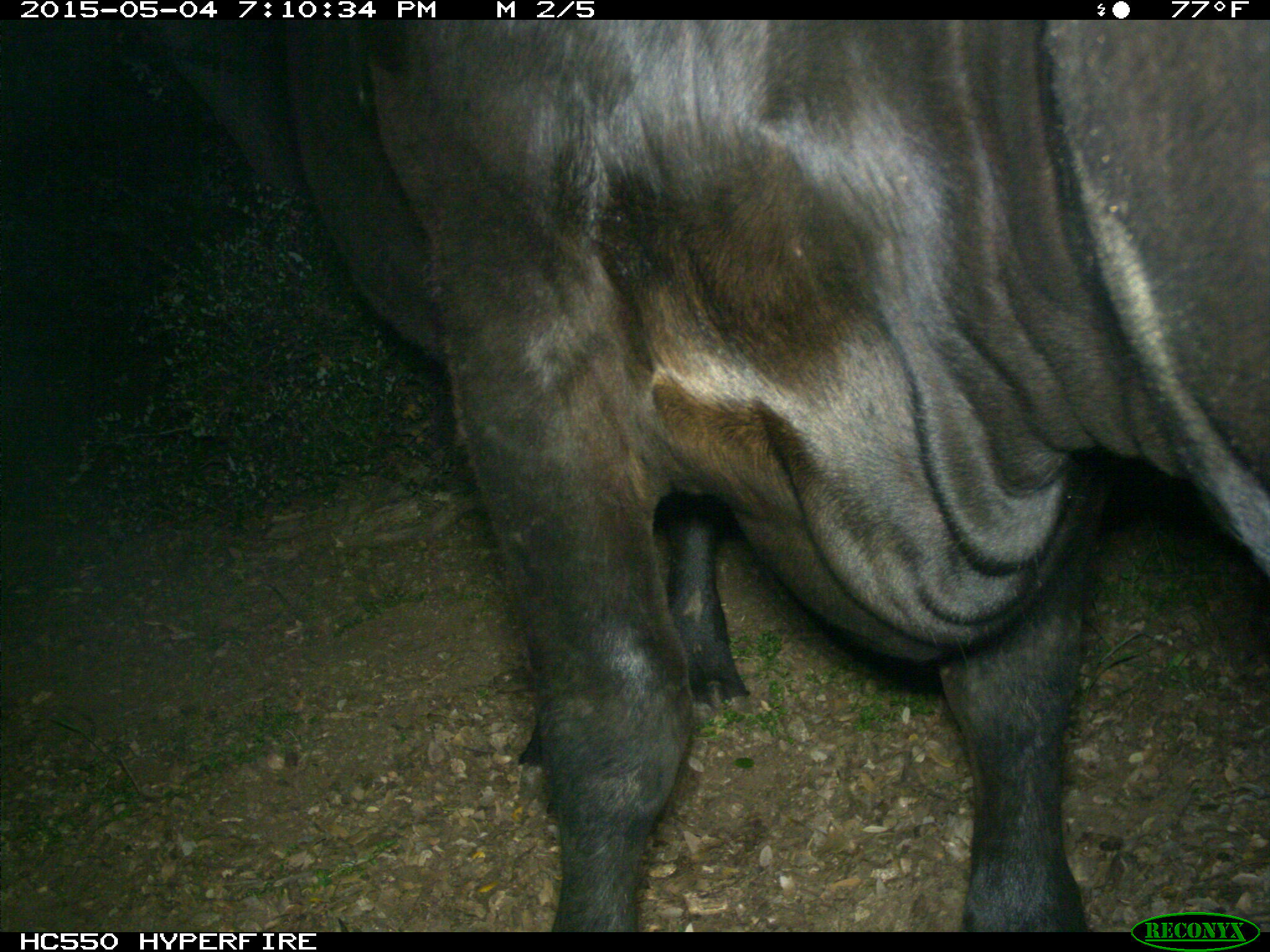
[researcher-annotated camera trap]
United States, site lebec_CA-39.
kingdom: Animalia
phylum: Chordata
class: Mammalia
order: Artiodactyla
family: Bovidae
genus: Bos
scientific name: Bos taurus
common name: domestic cow